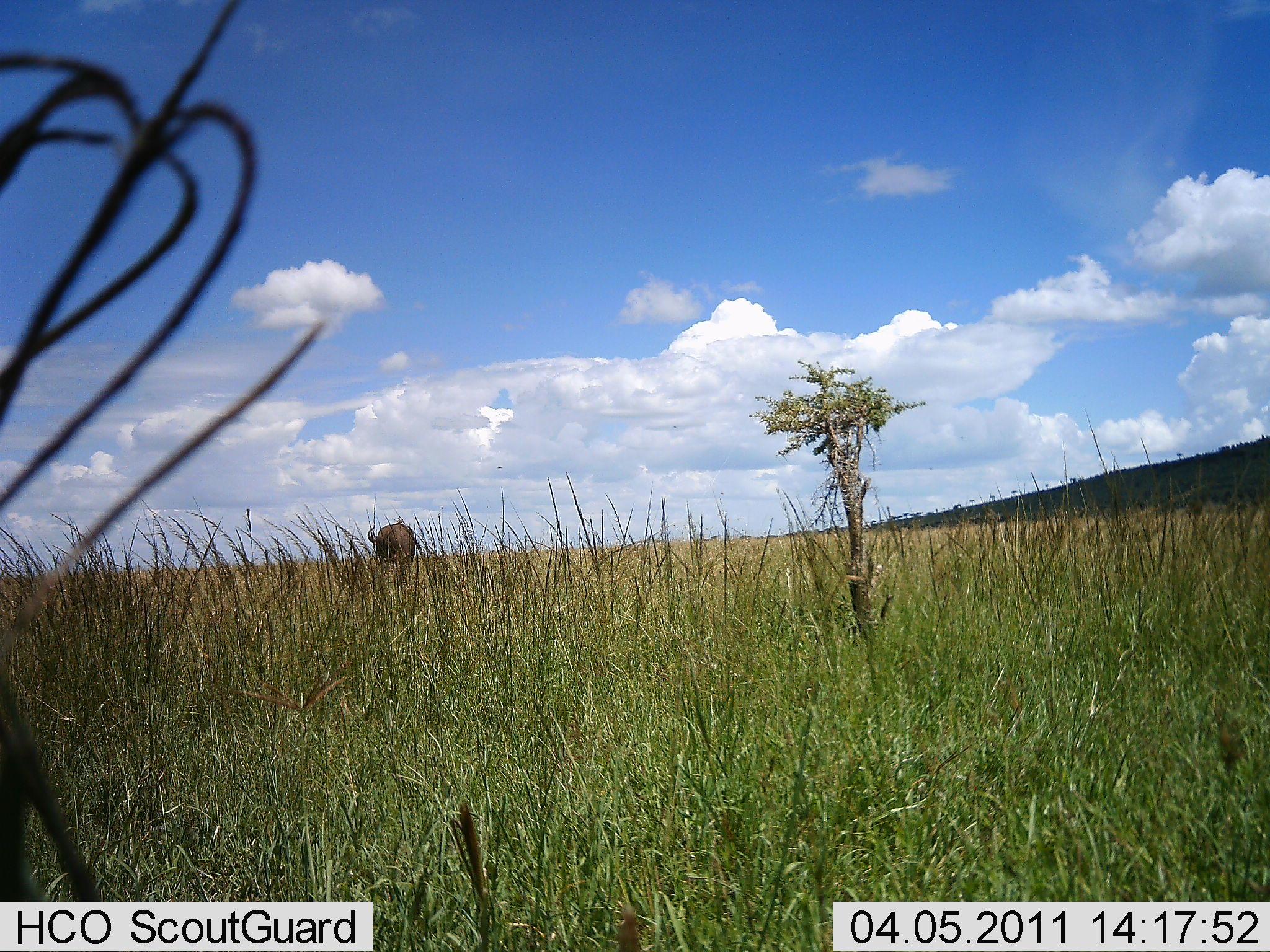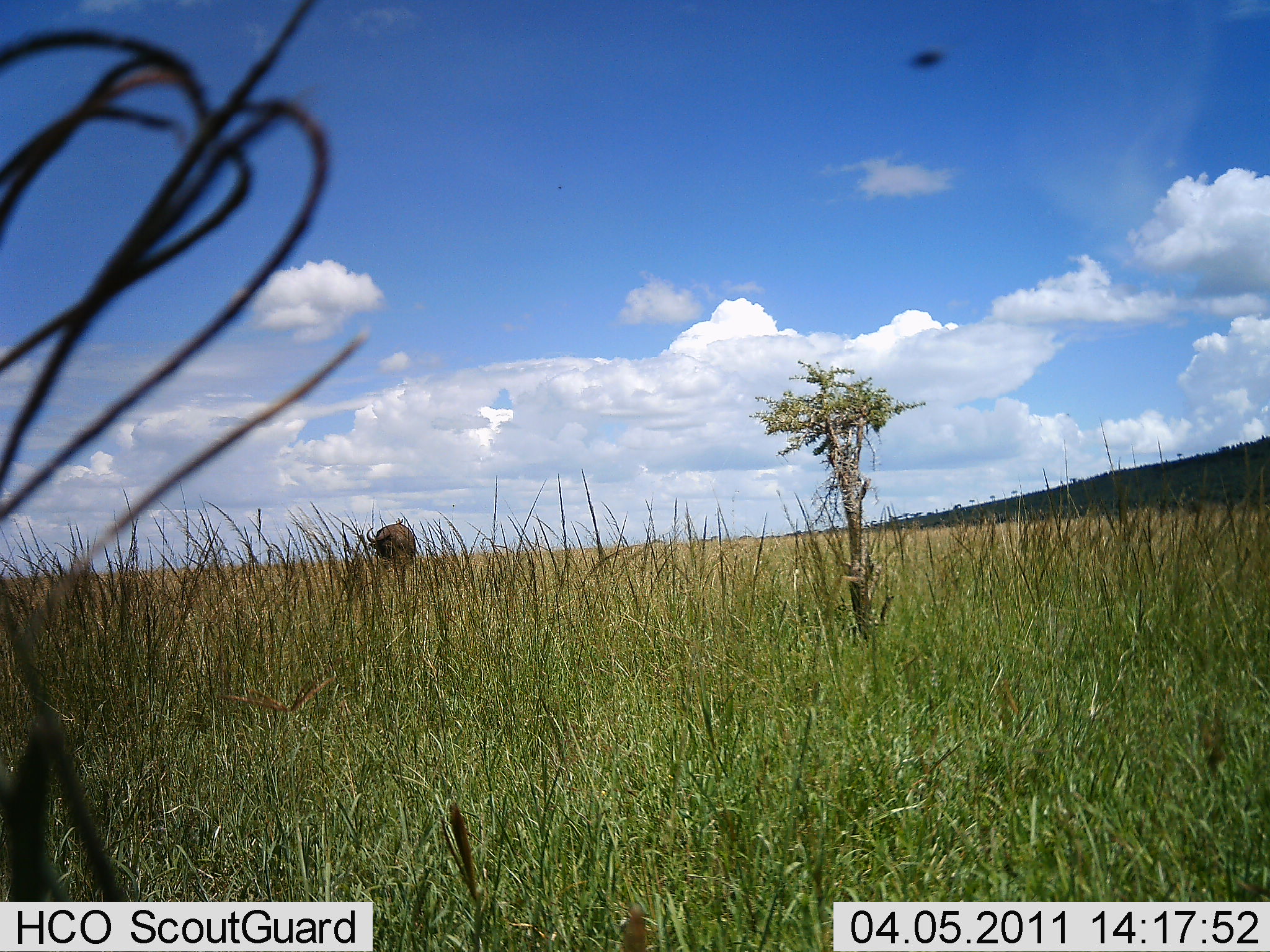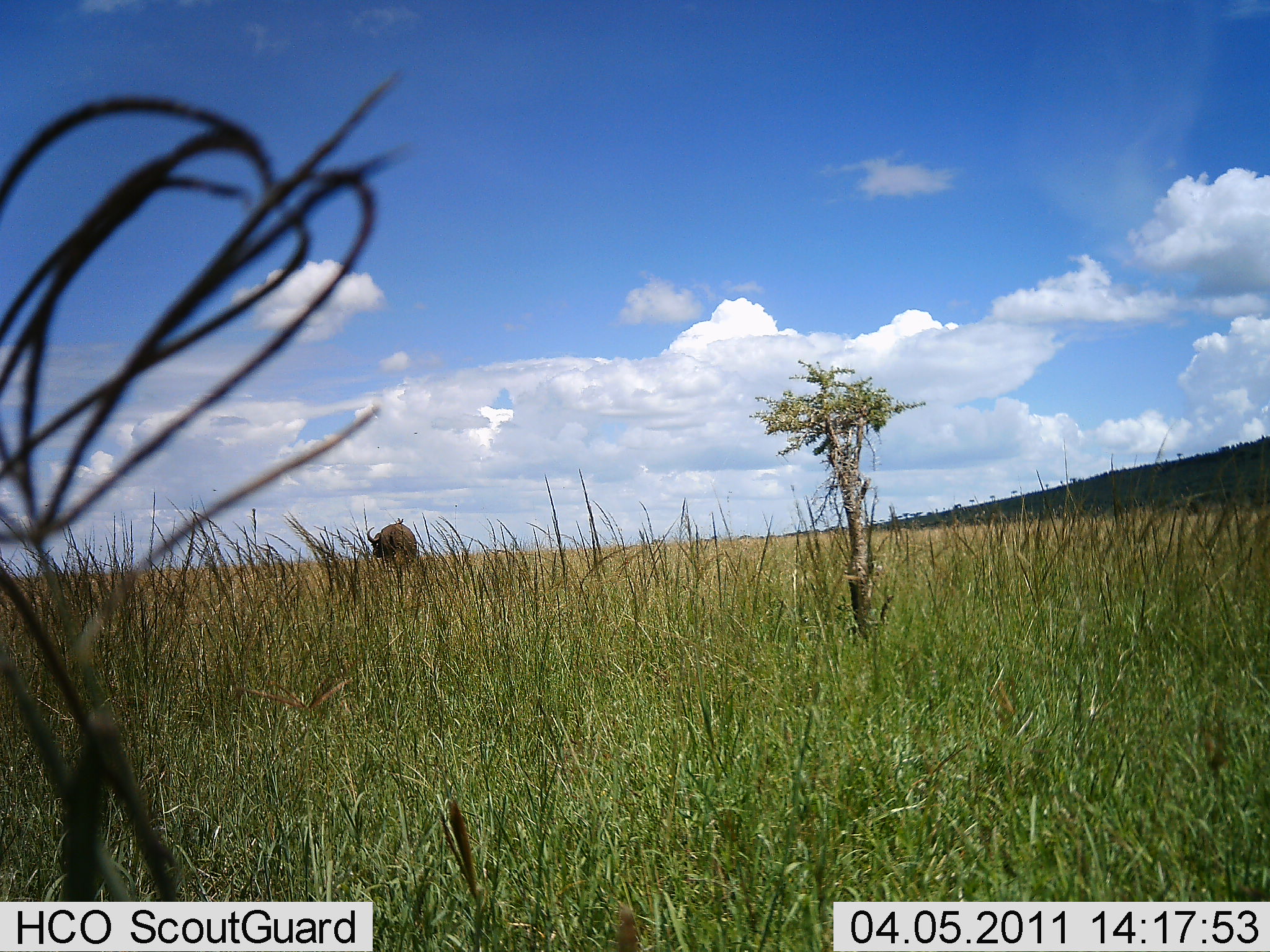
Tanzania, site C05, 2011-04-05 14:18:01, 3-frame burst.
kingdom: Animalia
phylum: Chordata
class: Mammalia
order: Artiodactyla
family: Bovidae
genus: Connochaetes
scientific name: Connochaetes taurinus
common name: blue wildebeest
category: wildebeest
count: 1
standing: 67%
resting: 0%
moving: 17%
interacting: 0%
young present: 0%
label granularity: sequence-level